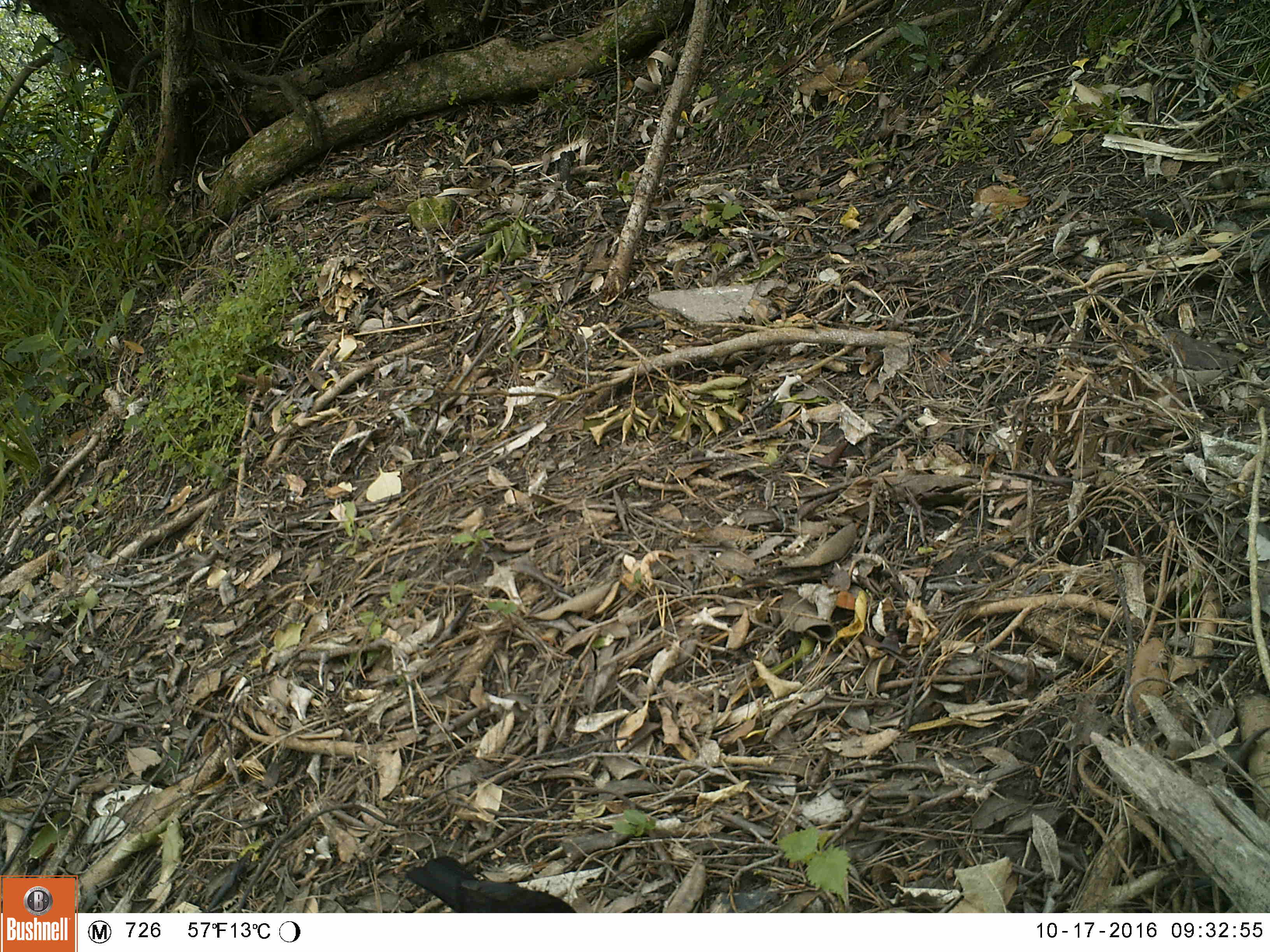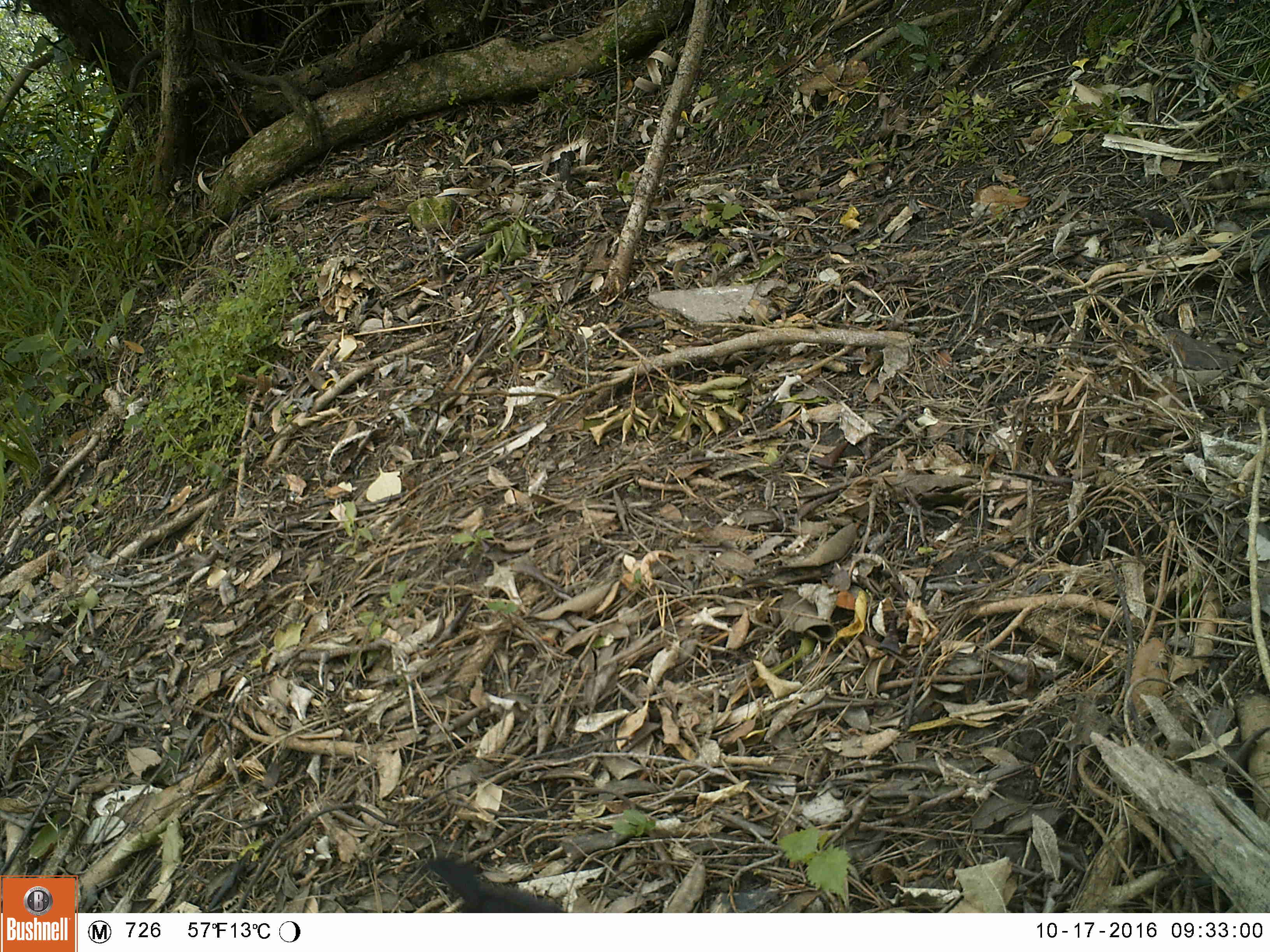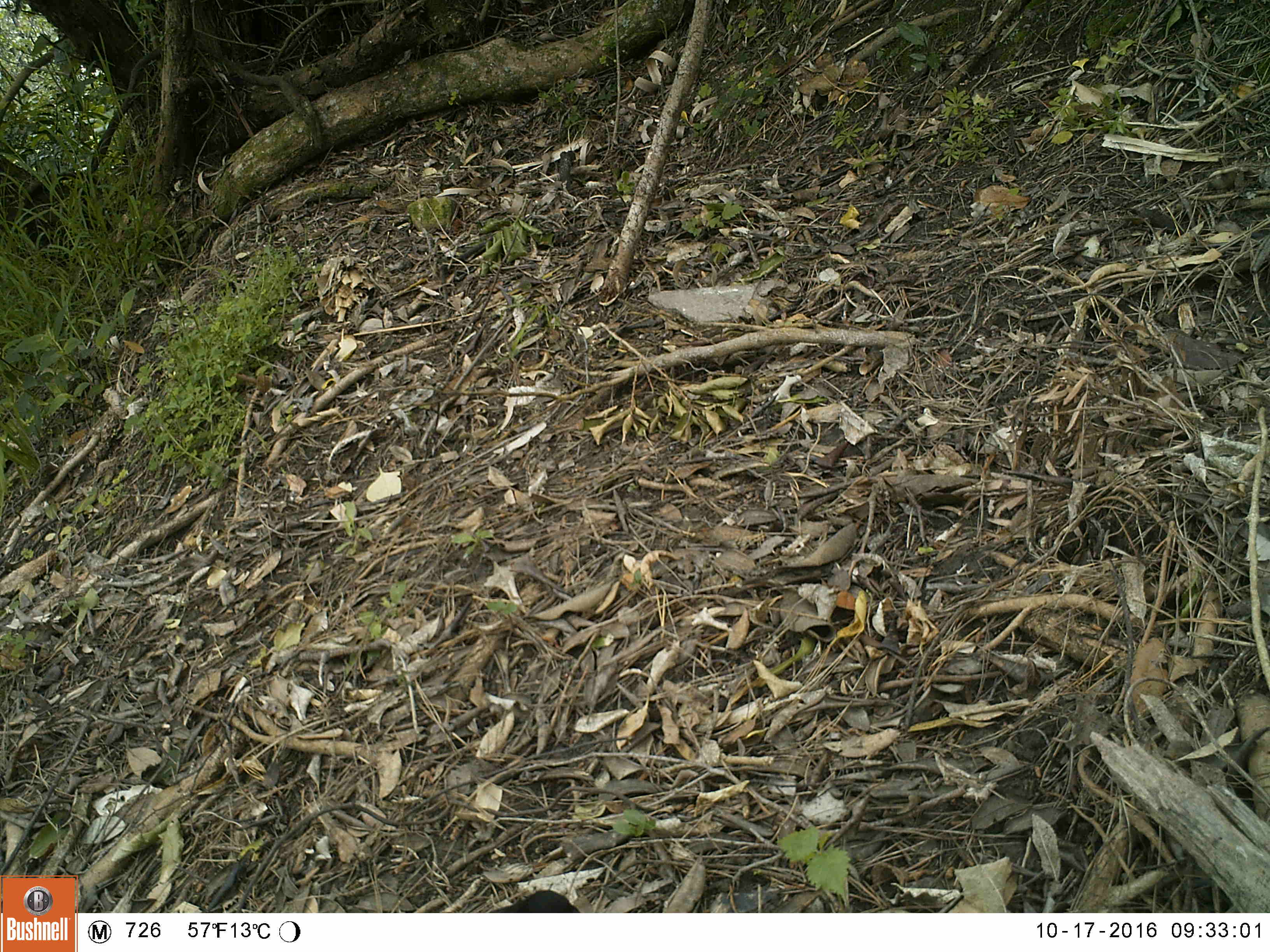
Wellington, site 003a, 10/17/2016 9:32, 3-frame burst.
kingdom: Animalia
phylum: Chordata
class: Aves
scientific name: Aves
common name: bird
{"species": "bird (Aves)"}